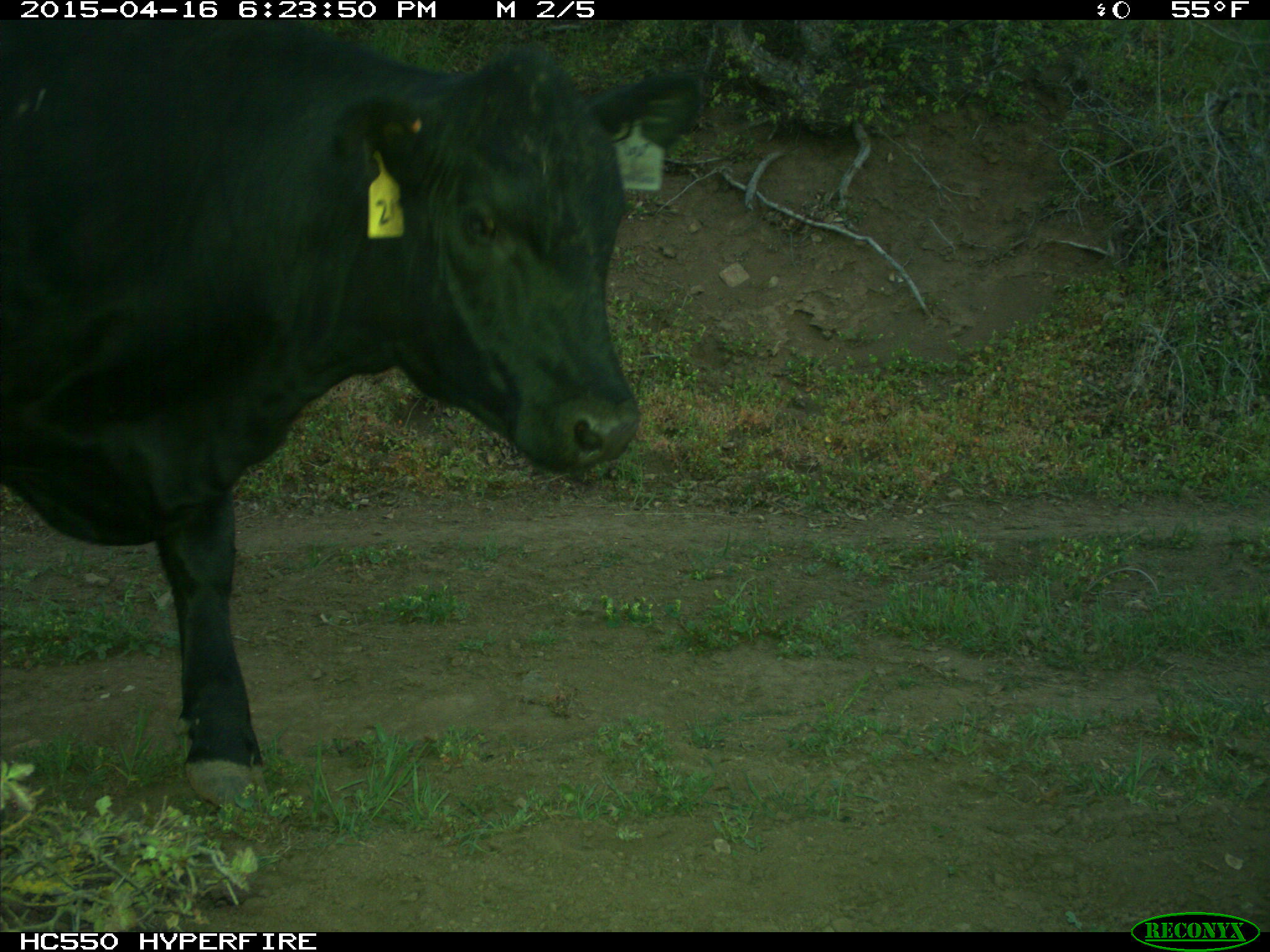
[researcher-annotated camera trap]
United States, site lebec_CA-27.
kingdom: Animalia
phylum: Chordata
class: Mammalia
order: Artiodactyla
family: Bovidae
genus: Bos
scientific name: Bos taurus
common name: domestic cow